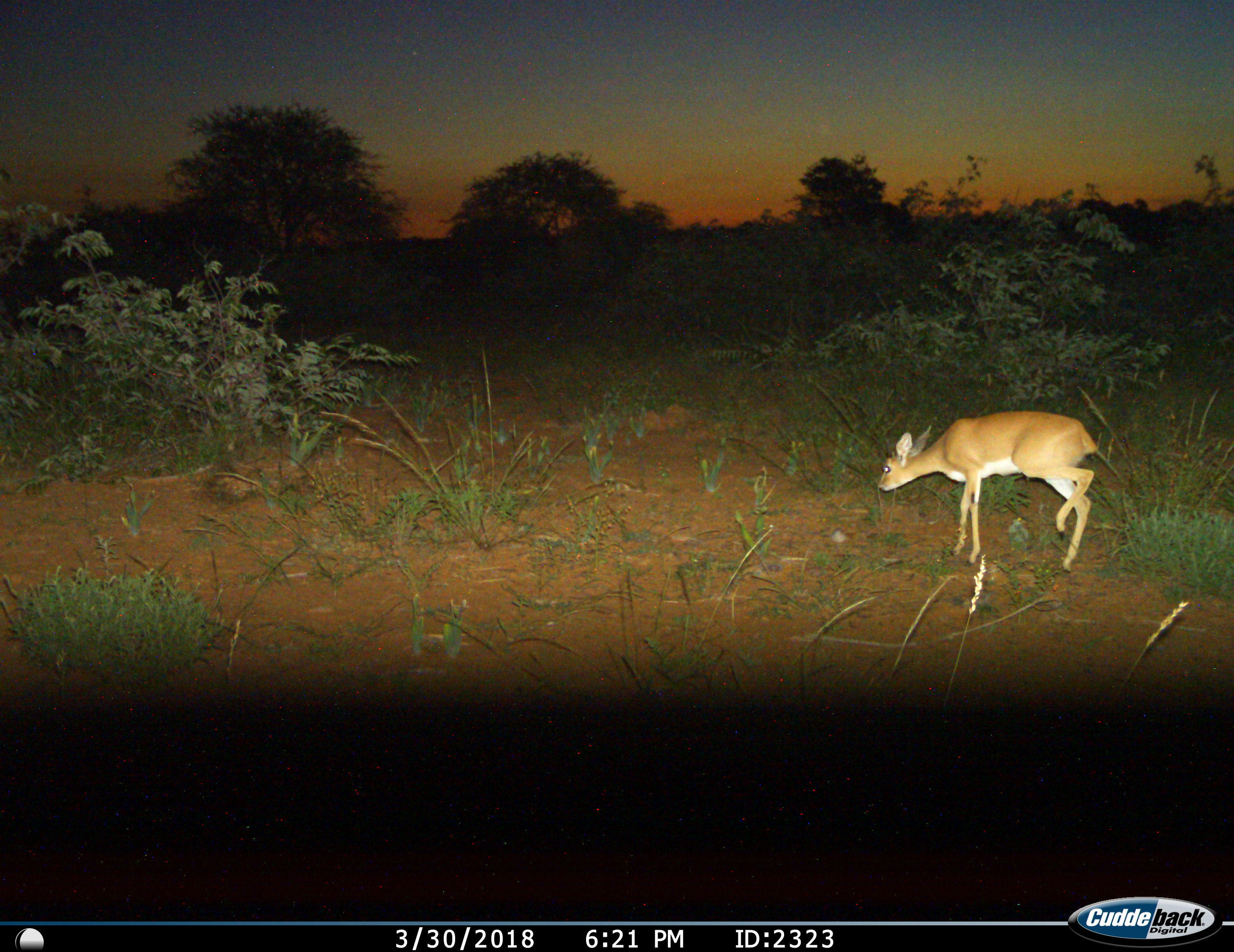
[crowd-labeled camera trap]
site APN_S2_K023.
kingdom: Animalia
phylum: Chordata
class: Mammalia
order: Artiodactyla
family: Bovidae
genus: Raphicerus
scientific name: Raphicerus campestris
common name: steenbok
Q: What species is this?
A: Steenbok (Raphicerus campestris).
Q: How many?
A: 1.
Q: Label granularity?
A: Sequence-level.